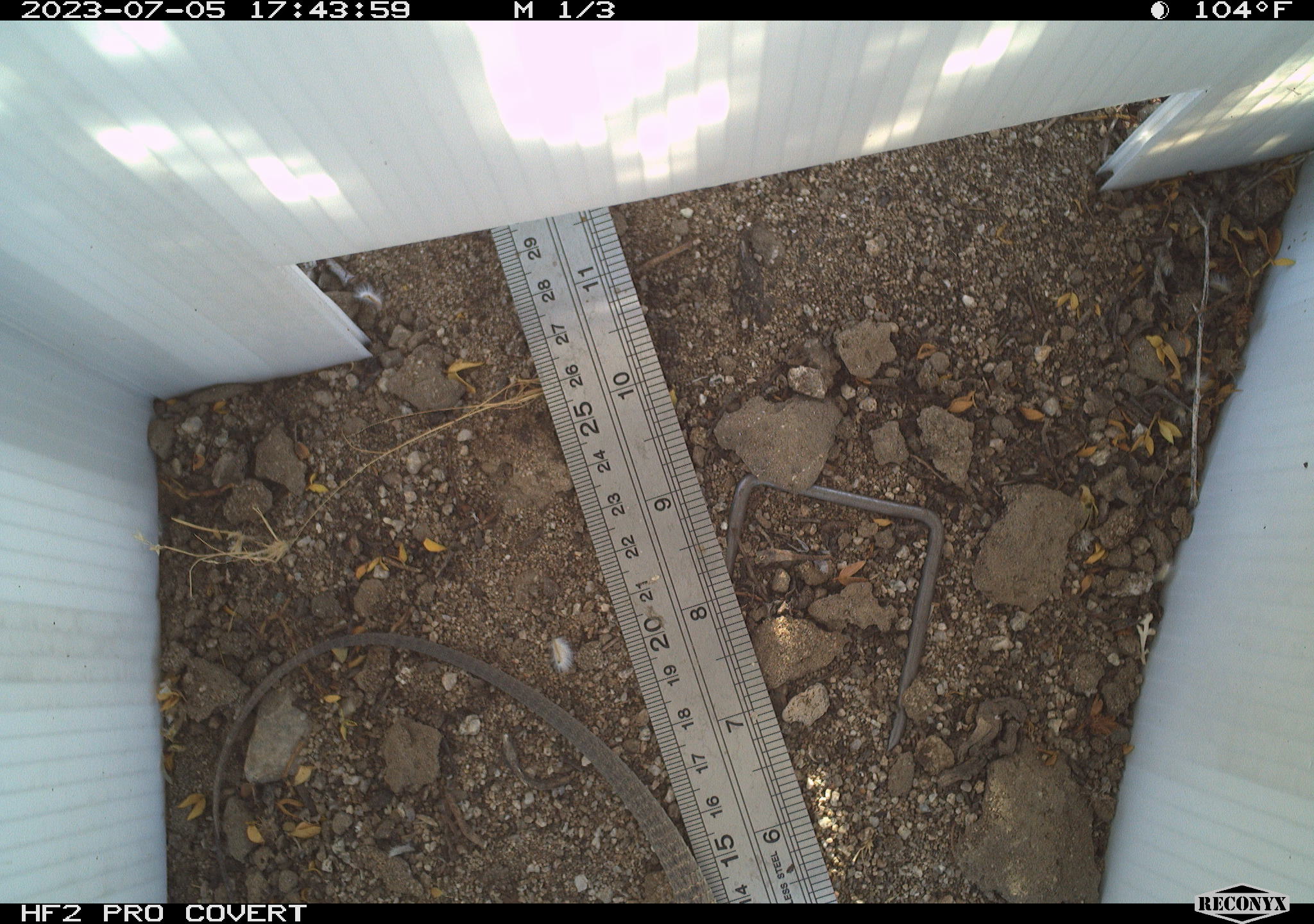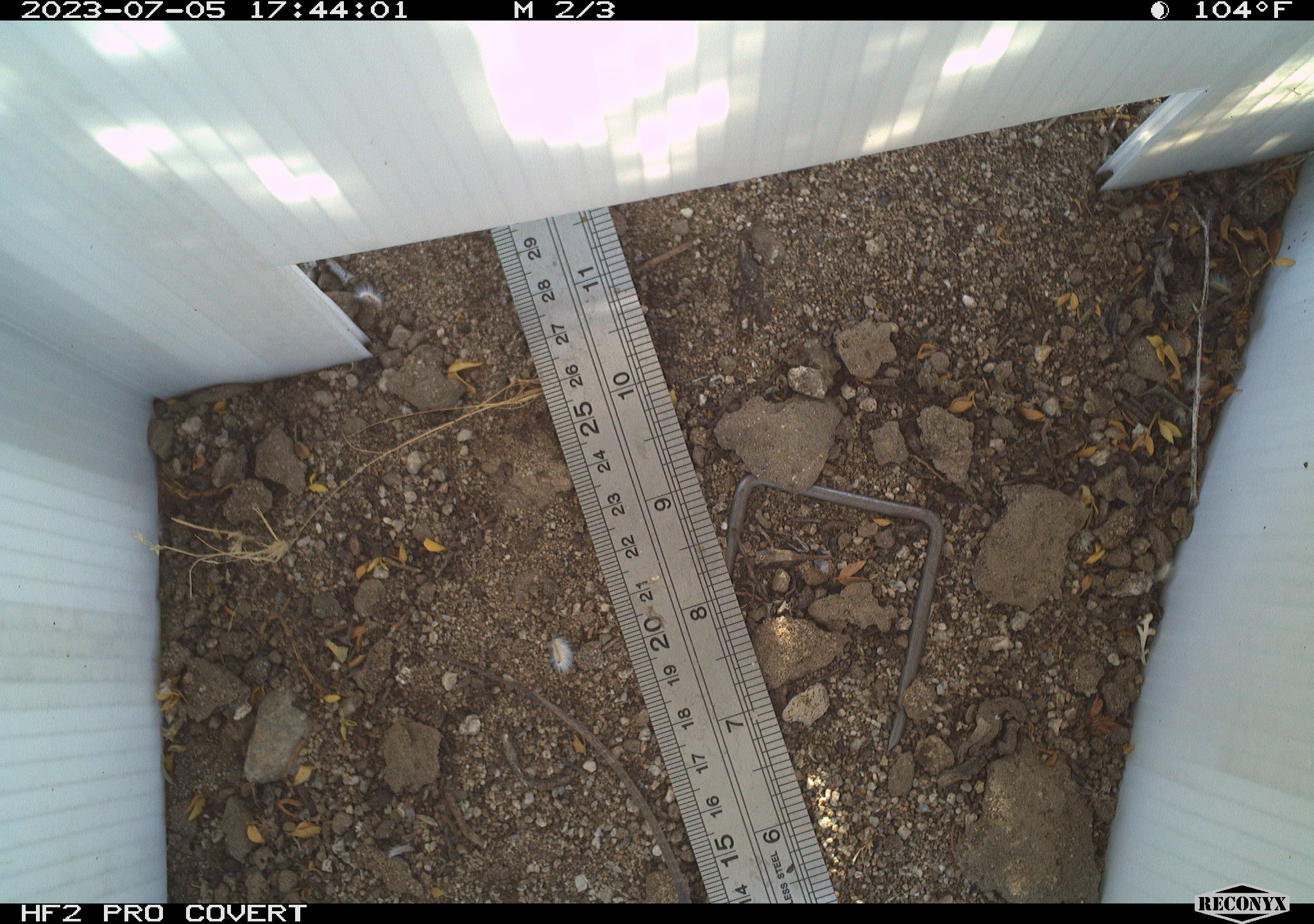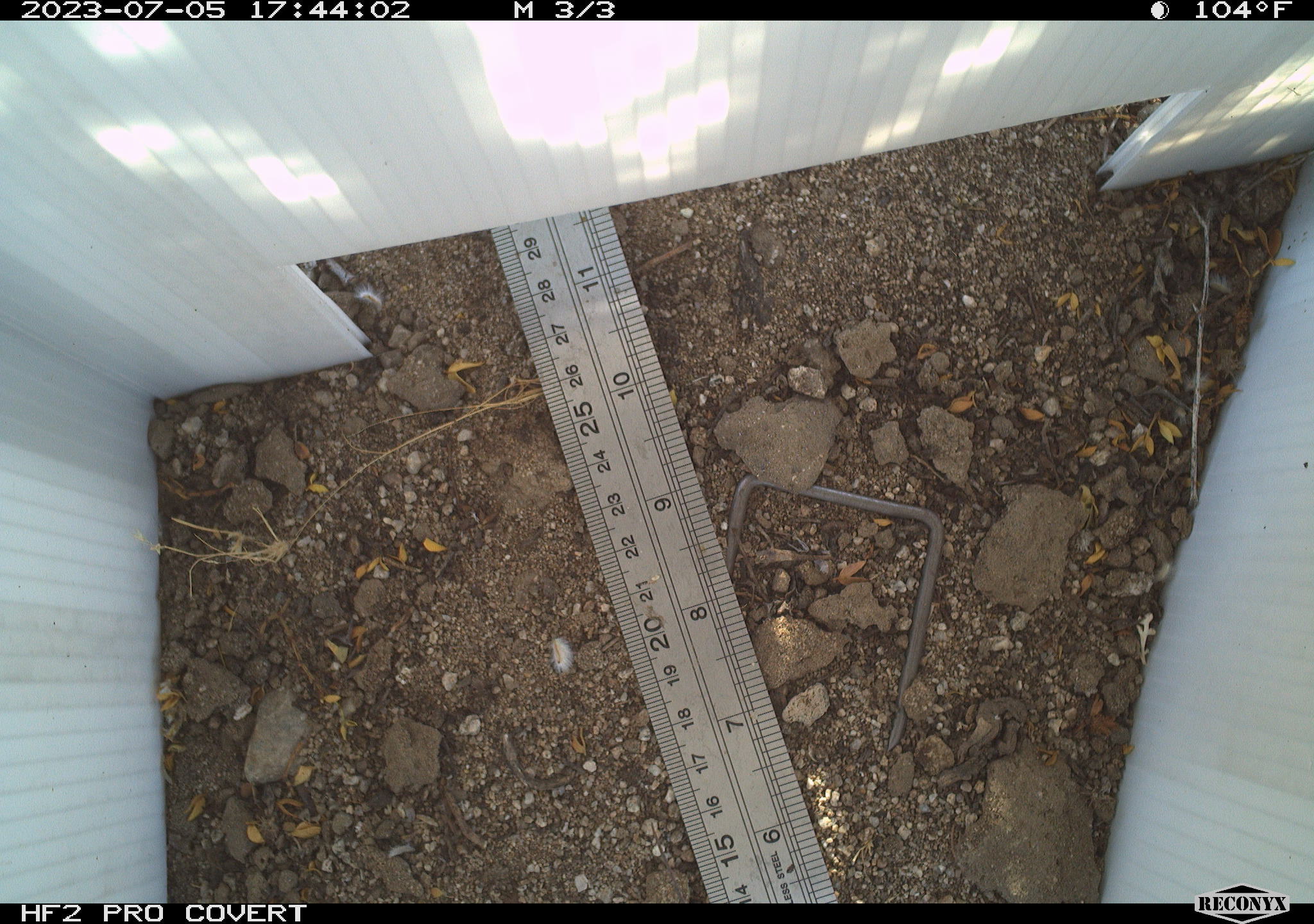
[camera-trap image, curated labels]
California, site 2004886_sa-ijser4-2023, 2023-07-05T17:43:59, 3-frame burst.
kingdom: Animalia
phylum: Chordata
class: Reptilia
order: Squamata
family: Teiidae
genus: Aspidoscelis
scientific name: Aspidoscelis tigris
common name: western whiptail